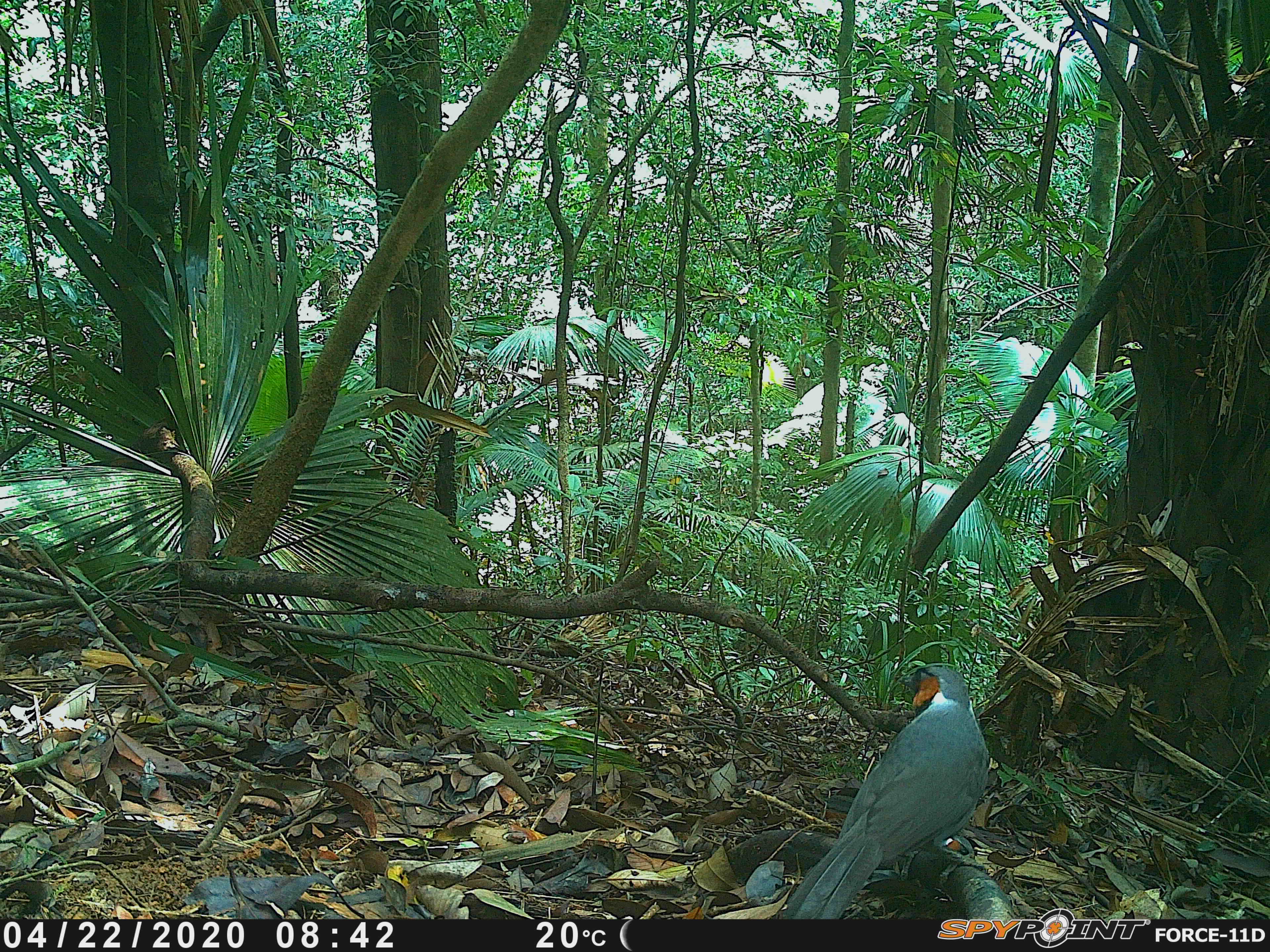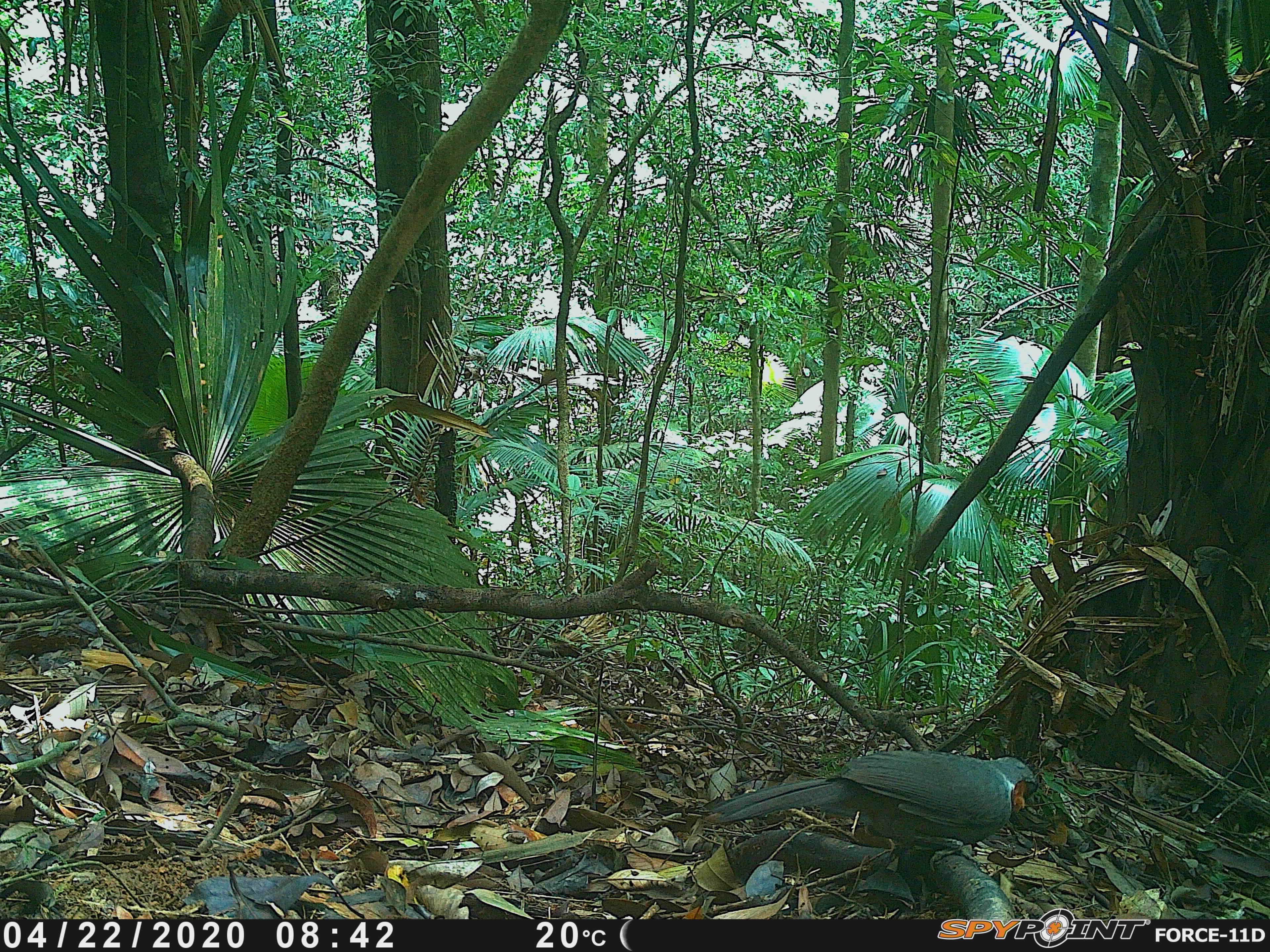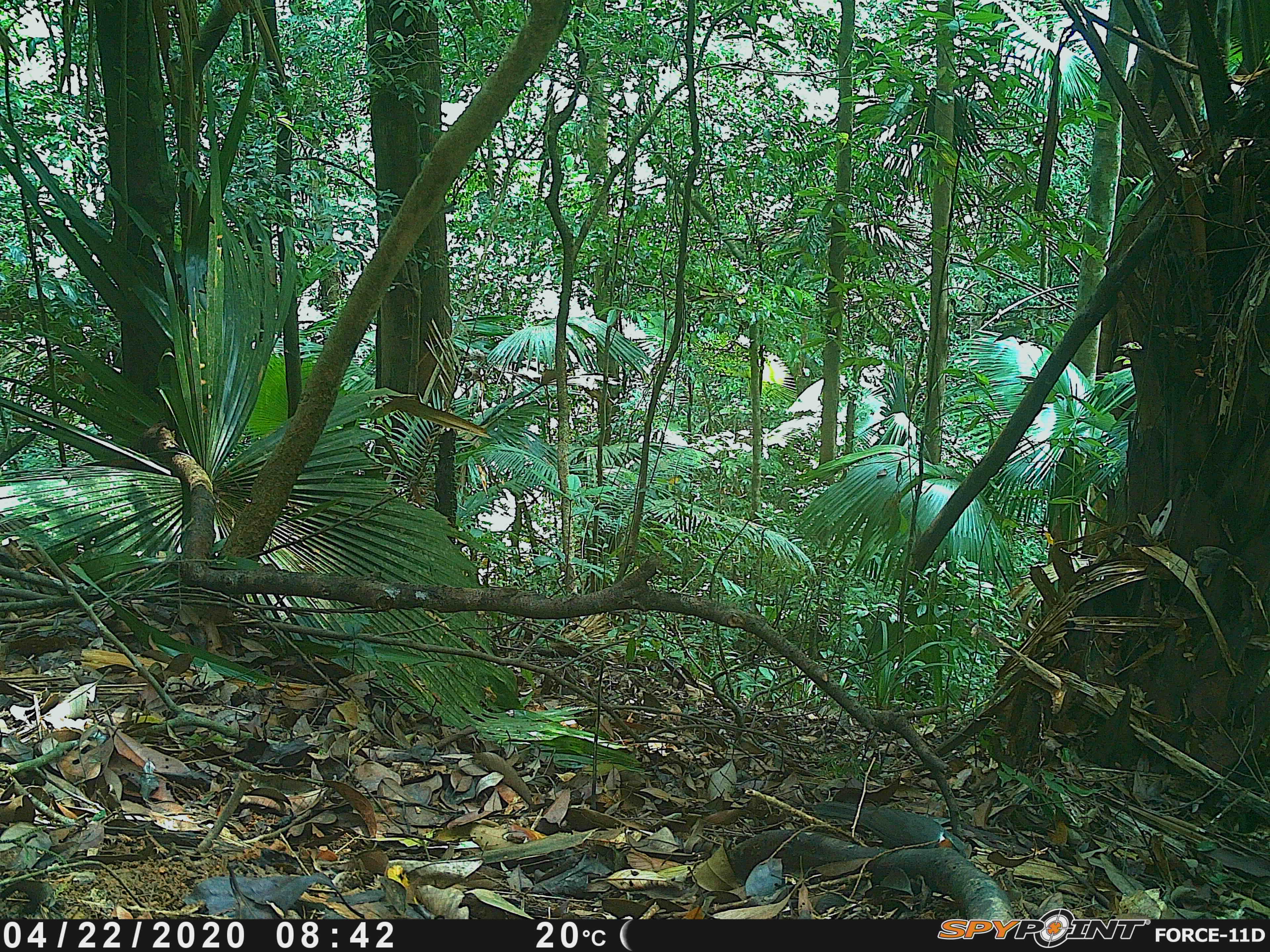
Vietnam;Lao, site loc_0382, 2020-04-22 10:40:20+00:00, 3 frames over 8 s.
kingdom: Animalia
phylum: Chordata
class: Aves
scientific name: Aves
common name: bird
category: unidentified bird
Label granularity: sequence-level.